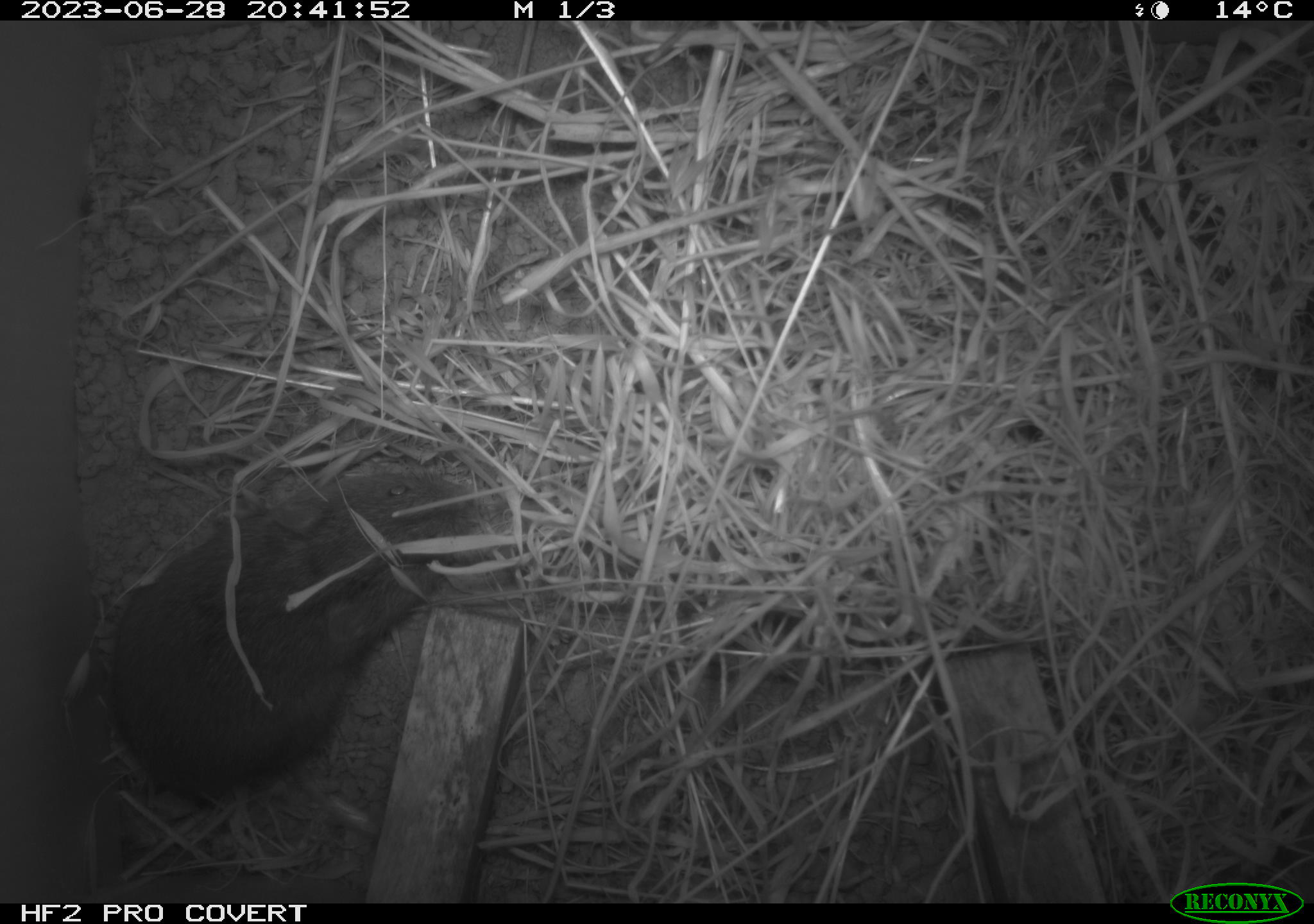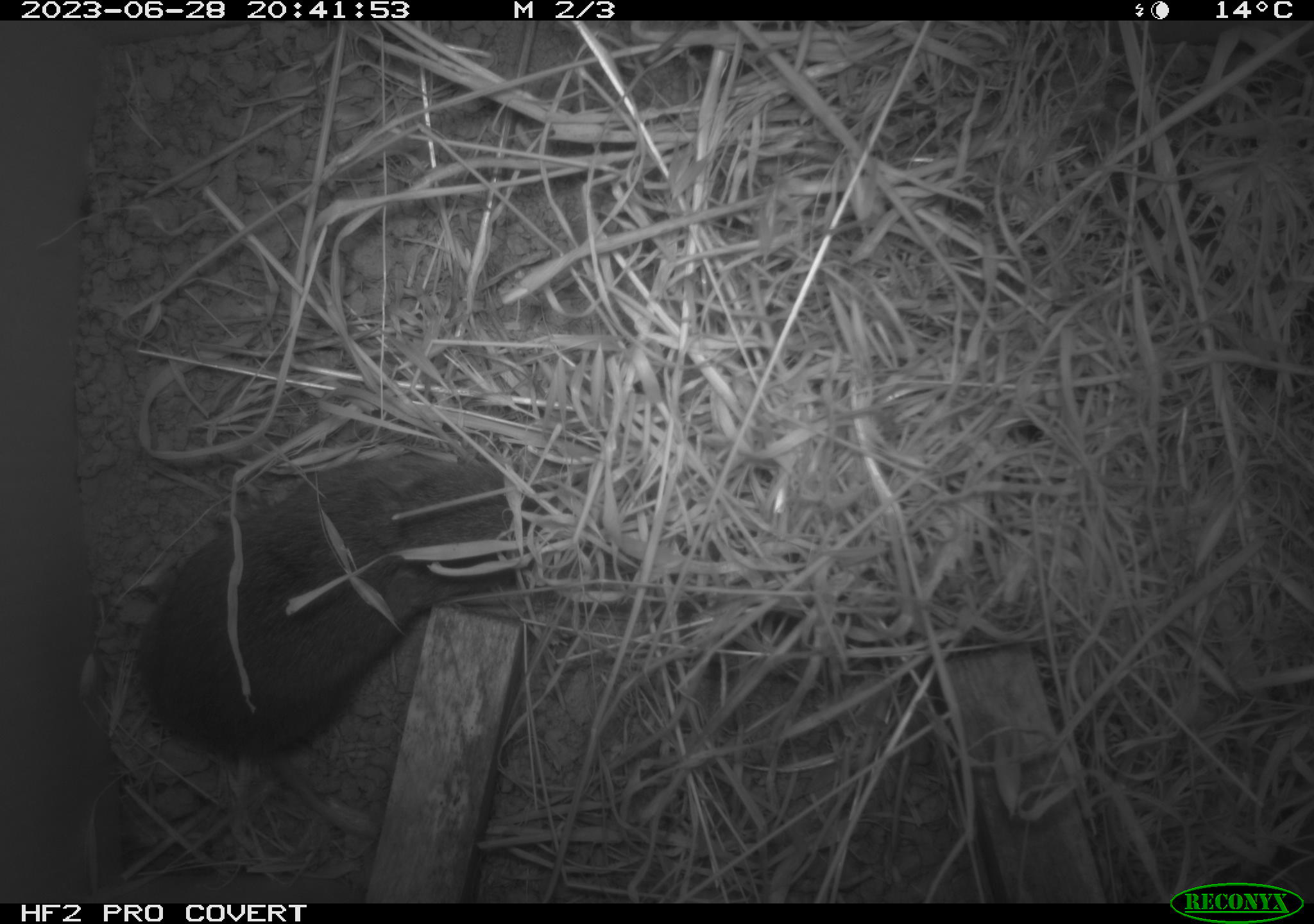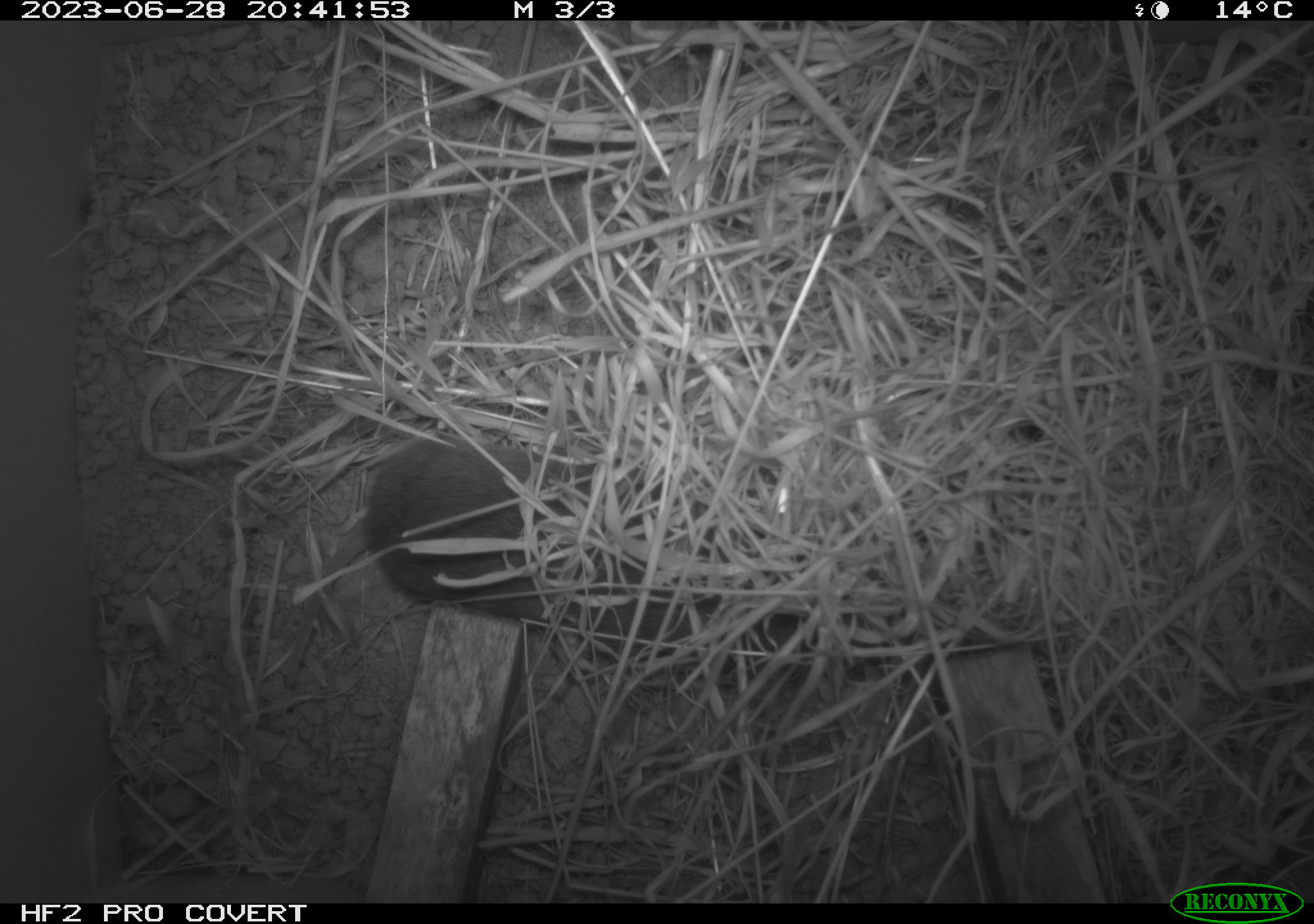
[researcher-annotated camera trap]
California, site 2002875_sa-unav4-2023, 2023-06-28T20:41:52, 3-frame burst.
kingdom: Animalia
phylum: Chordata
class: Mammalia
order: Rodentia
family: Cricetidae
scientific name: Arvicolinae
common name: voles, lemmings, and muskrats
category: arvicolinae subfamily